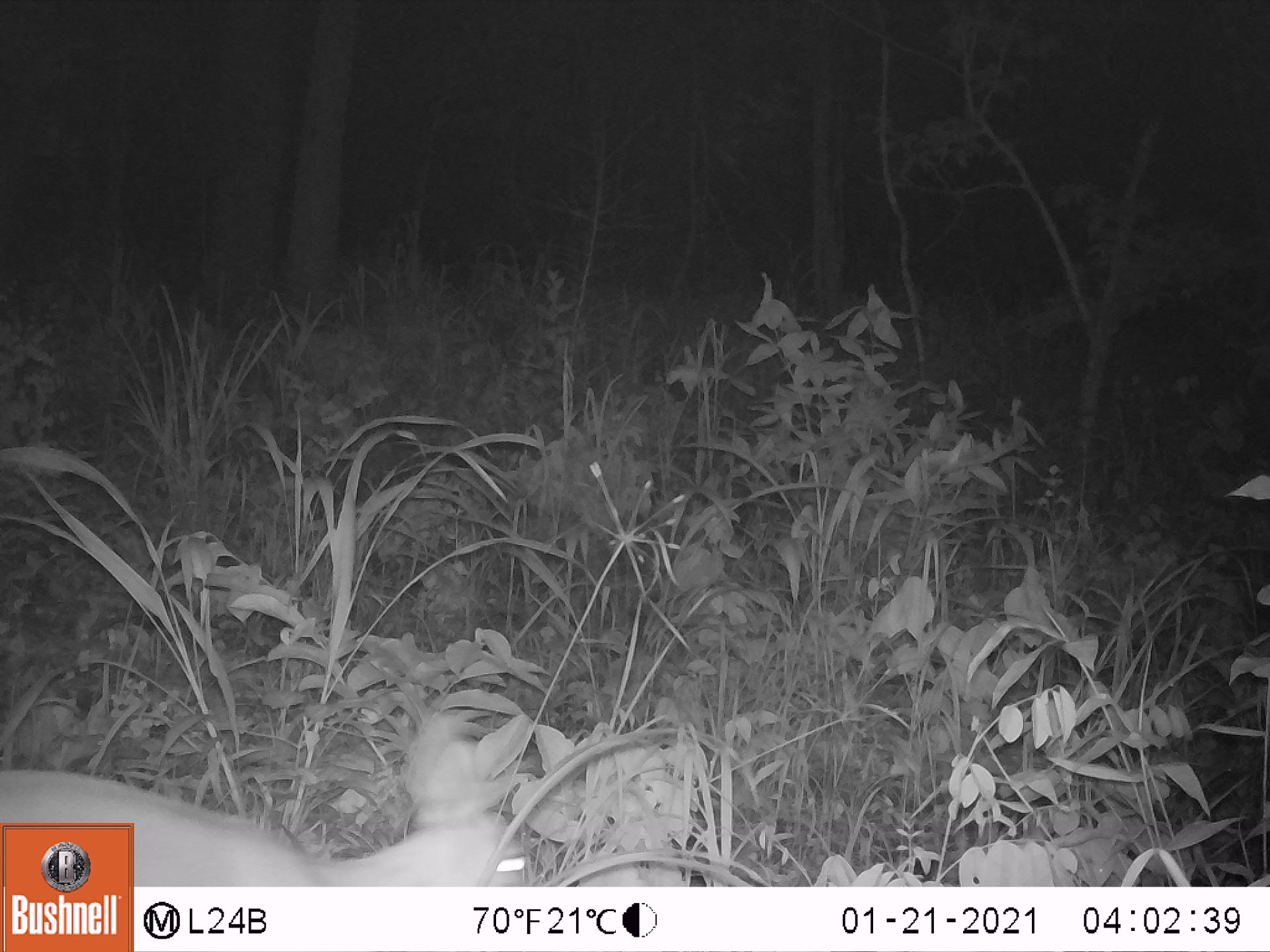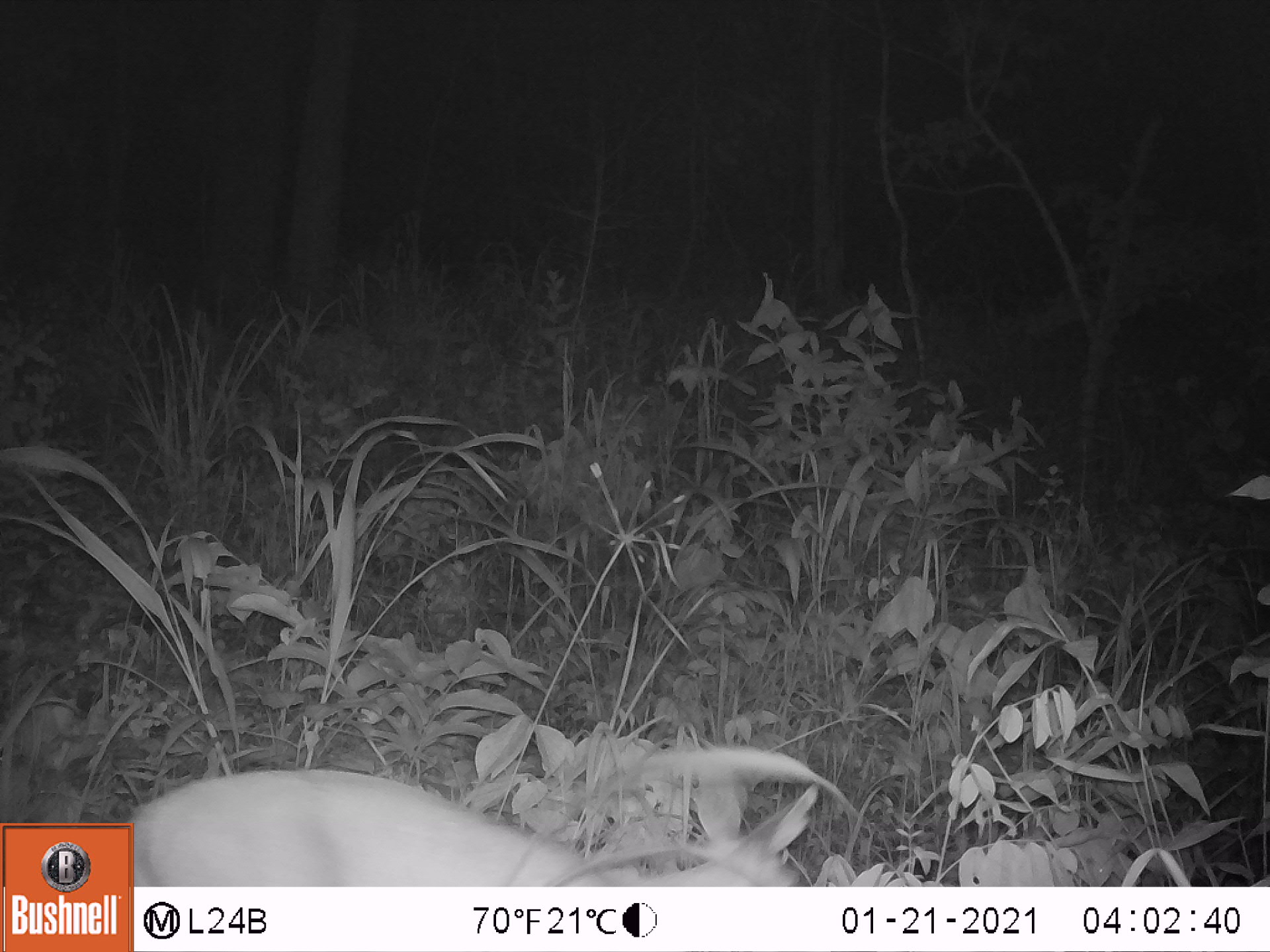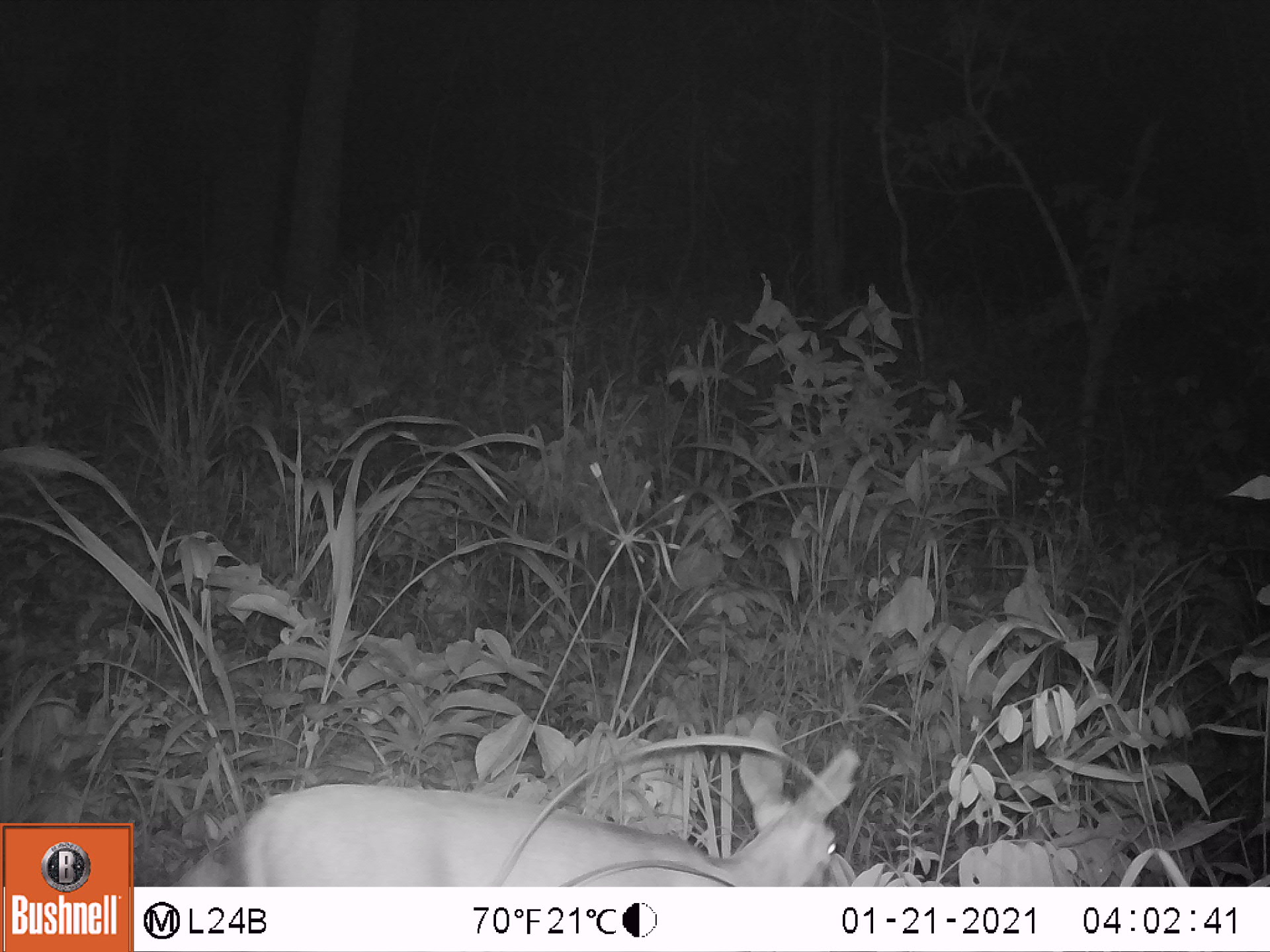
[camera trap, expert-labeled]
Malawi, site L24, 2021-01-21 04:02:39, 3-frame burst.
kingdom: Animalia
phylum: Chordata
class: Mammalia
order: Artiodactyla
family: Bovidae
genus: Sylvicapra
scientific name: Sylvicapra grimmia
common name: common duiker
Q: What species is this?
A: Common duiker (Sylvicapra grimmia).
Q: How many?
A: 1.